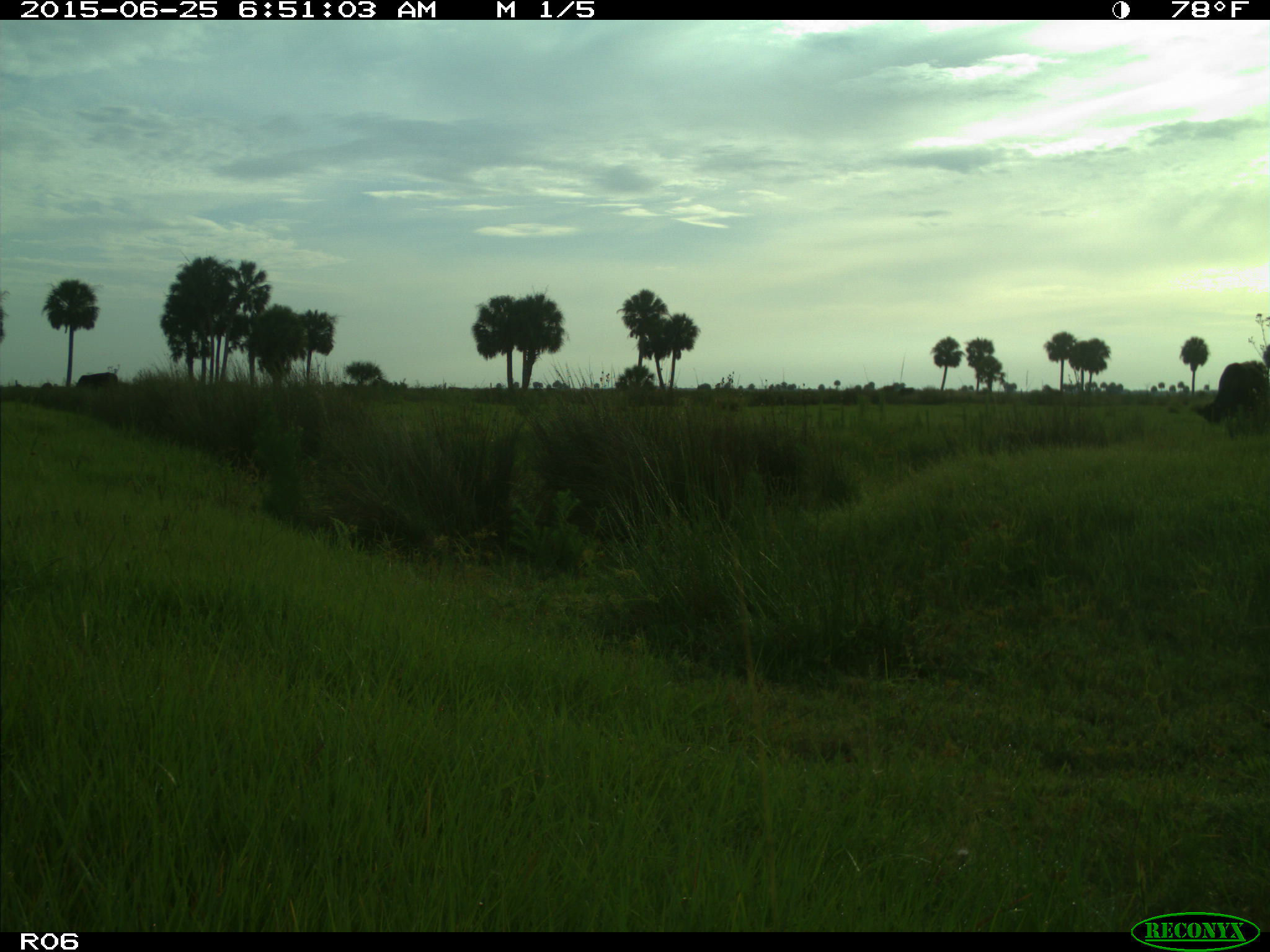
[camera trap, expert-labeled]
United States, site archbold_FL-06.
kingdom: Animalia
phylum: Chordata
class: Mammalia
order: Artiodactyla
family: Bovidae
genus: Bos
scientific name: Bos taurus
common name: domestic cow